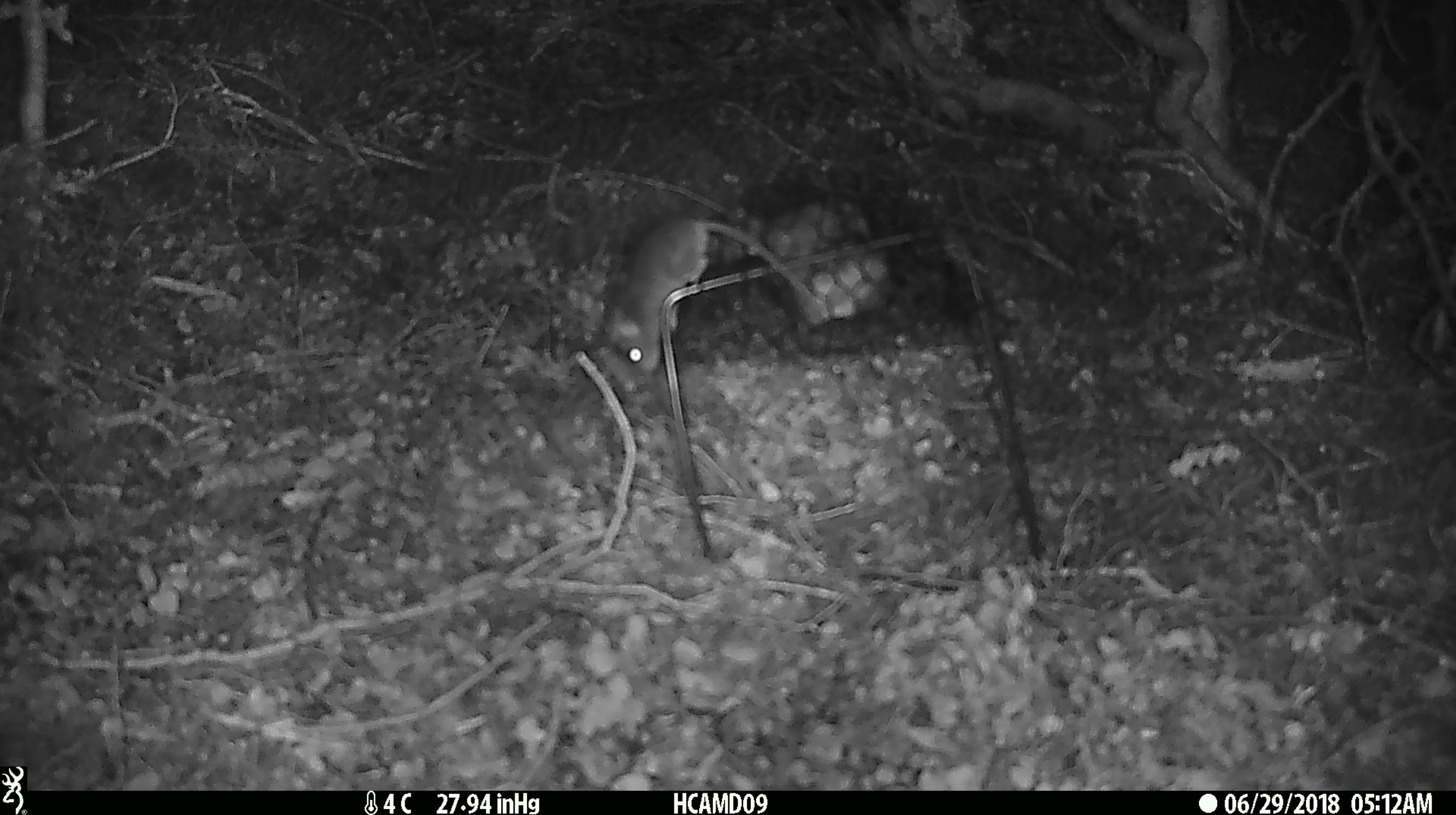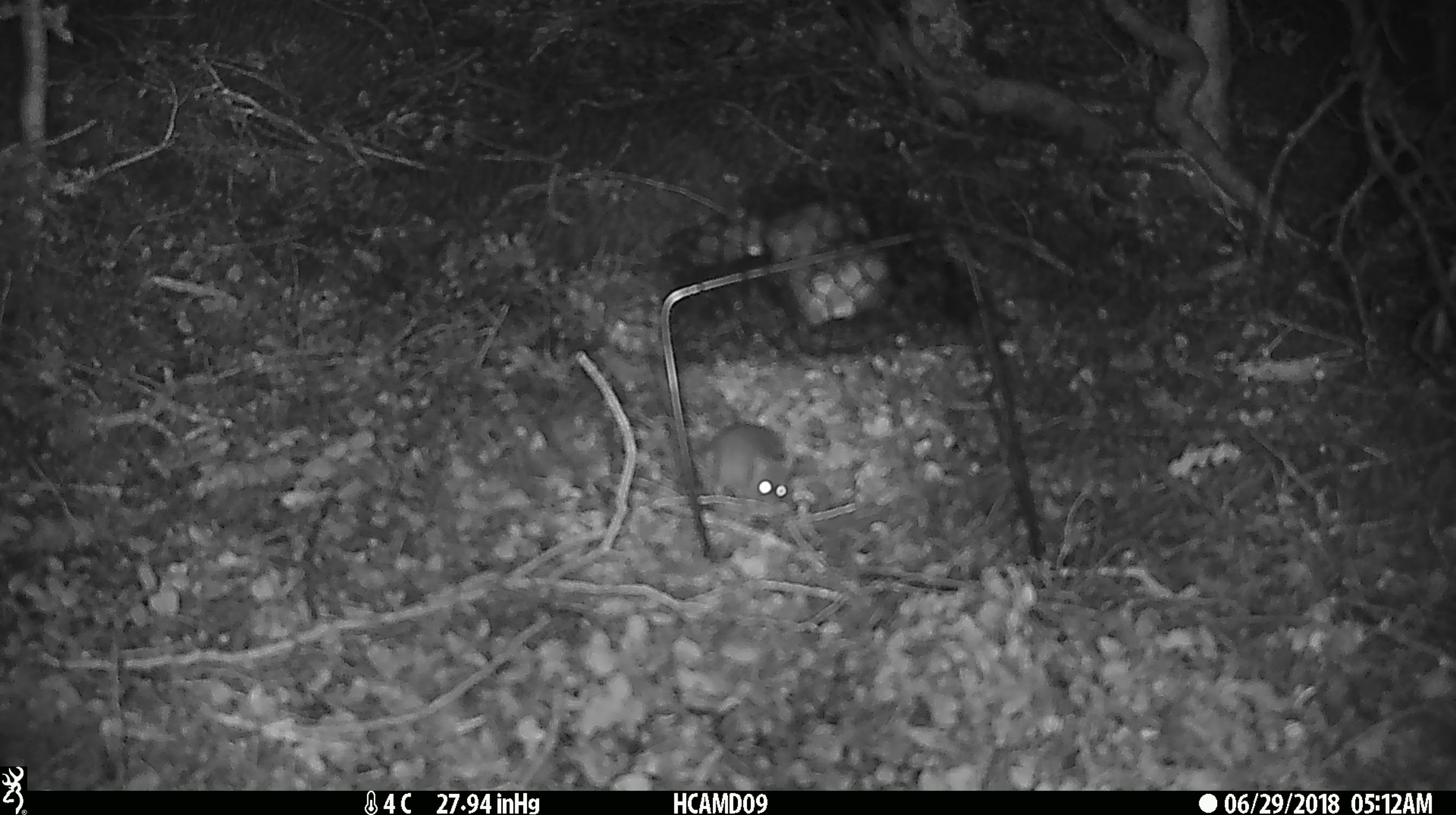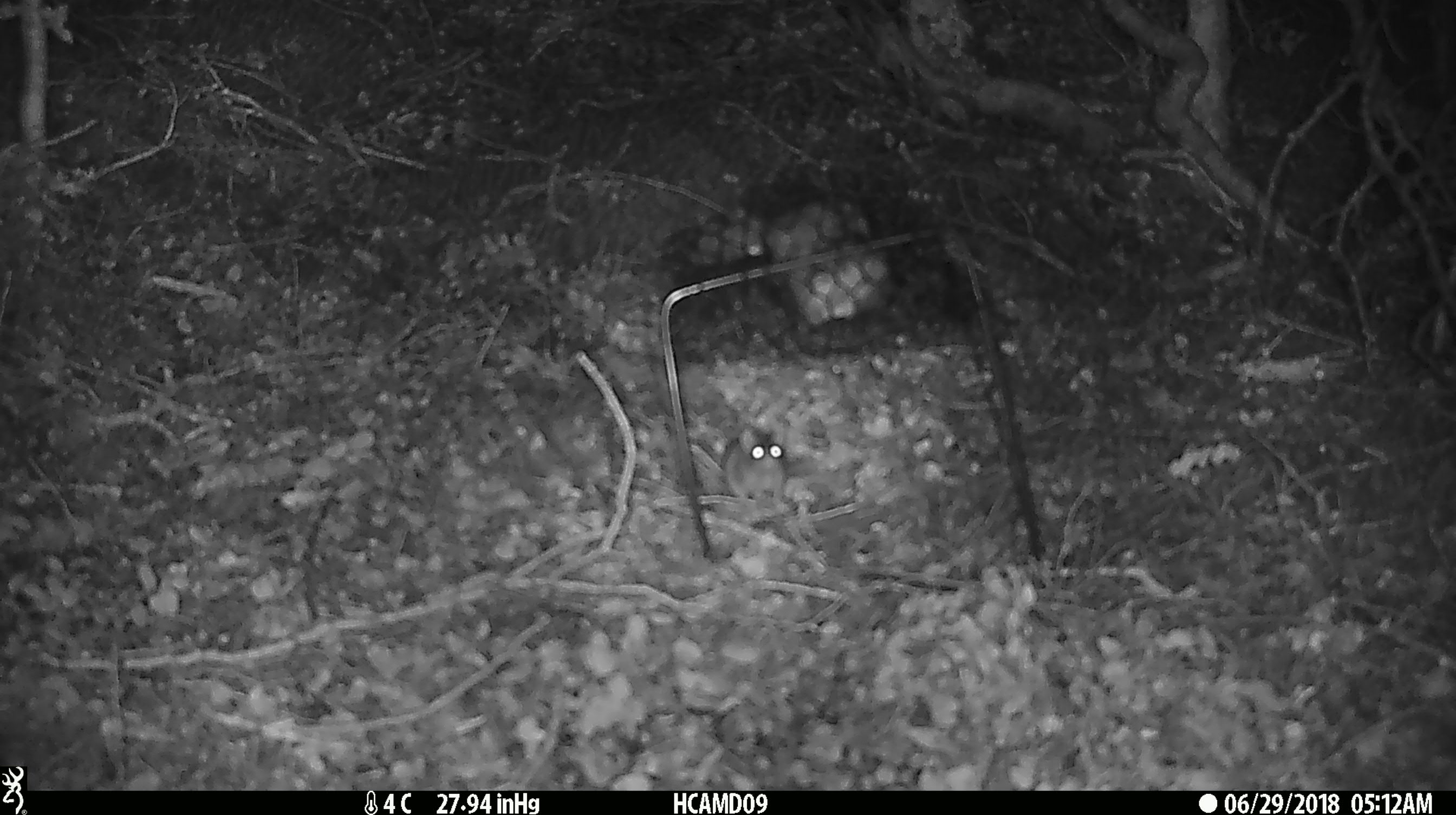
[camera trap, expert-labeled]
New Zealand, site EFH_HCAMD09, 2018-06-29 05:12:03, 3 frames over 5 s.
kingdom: Animalia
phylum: Chordata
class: Mammalia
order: Rodentia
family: Muridae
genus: Mus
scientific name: Mus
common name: mouse